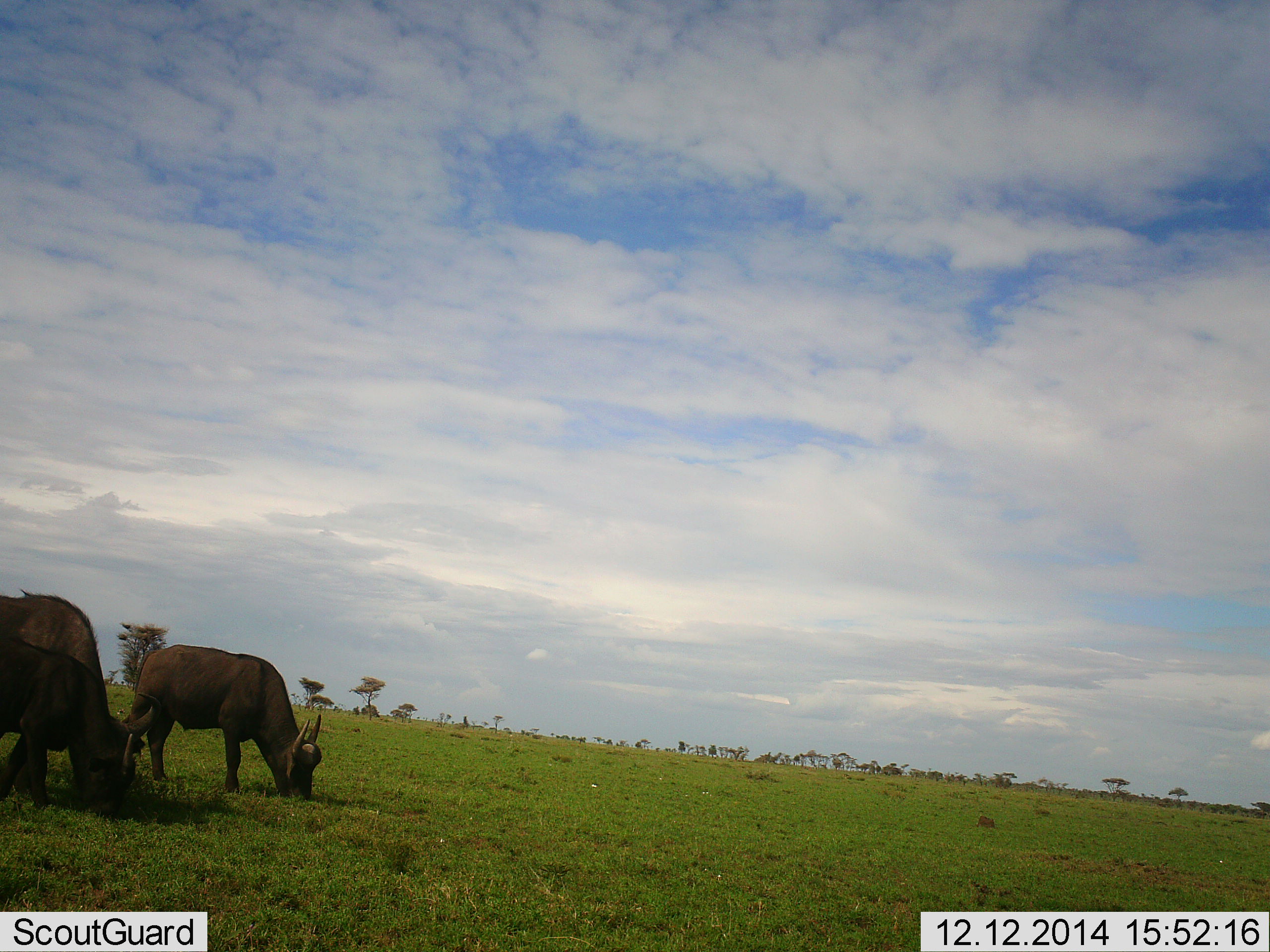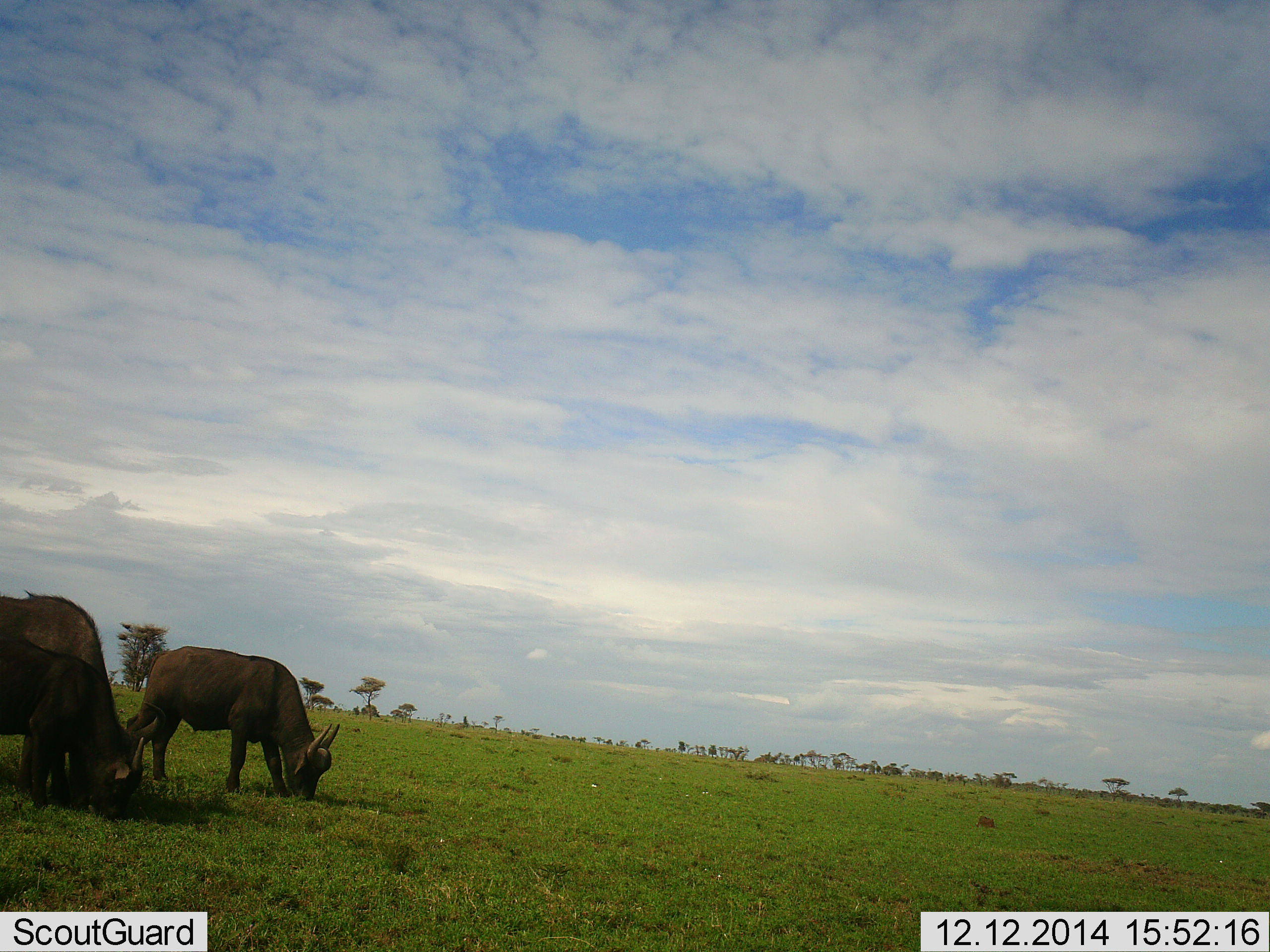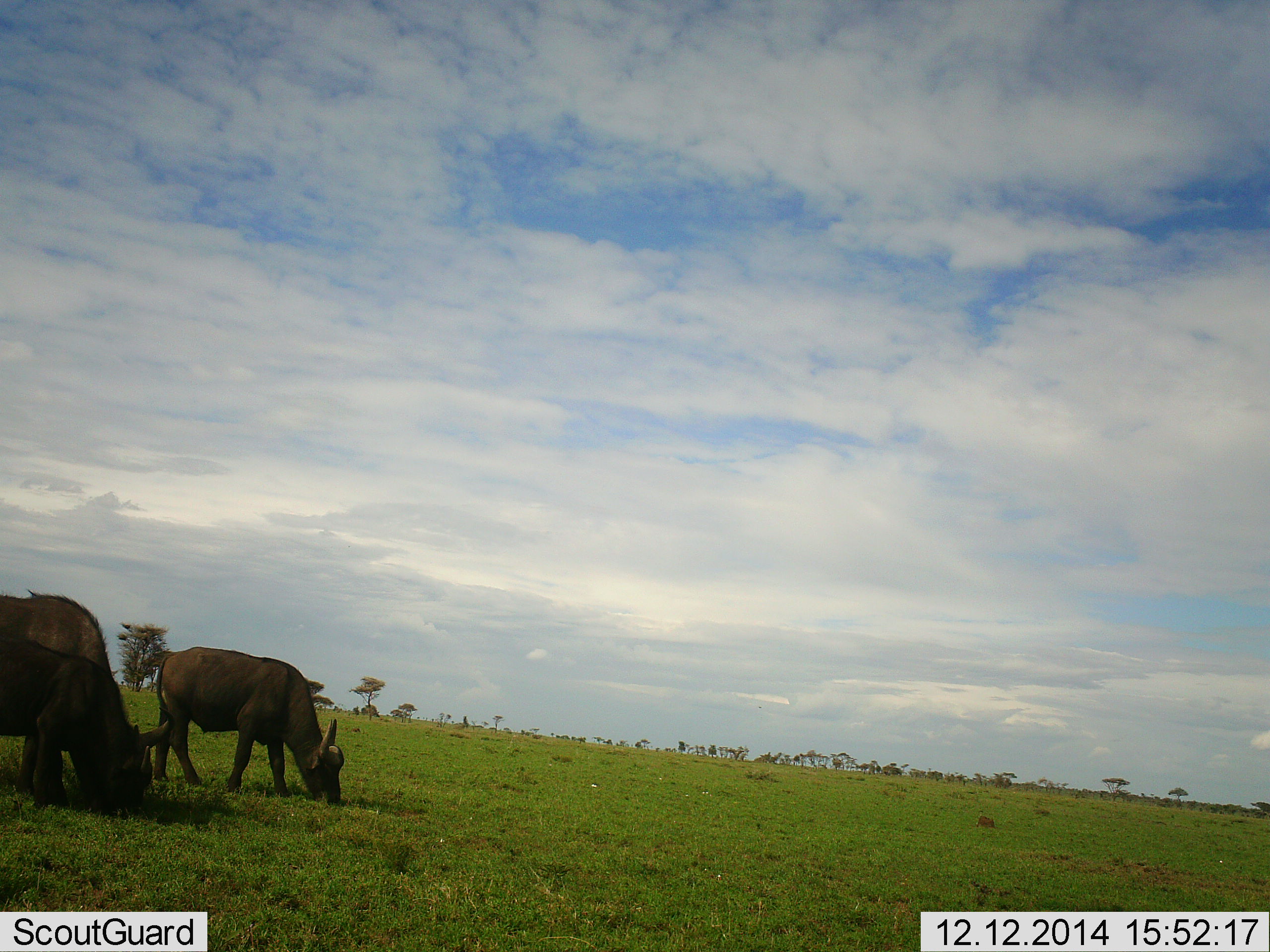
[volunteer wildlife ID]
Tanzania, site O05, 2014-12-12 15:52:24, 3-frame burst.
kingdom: Animalia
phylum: Chordata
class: Mammalia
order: Artiodactyla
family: Bovidae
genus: Syncerus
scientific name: Syncerus caffer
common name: cape buffalo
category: buffalo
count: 2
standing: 0%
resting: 0%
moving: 0%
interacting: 0%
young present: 10%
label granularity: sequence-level